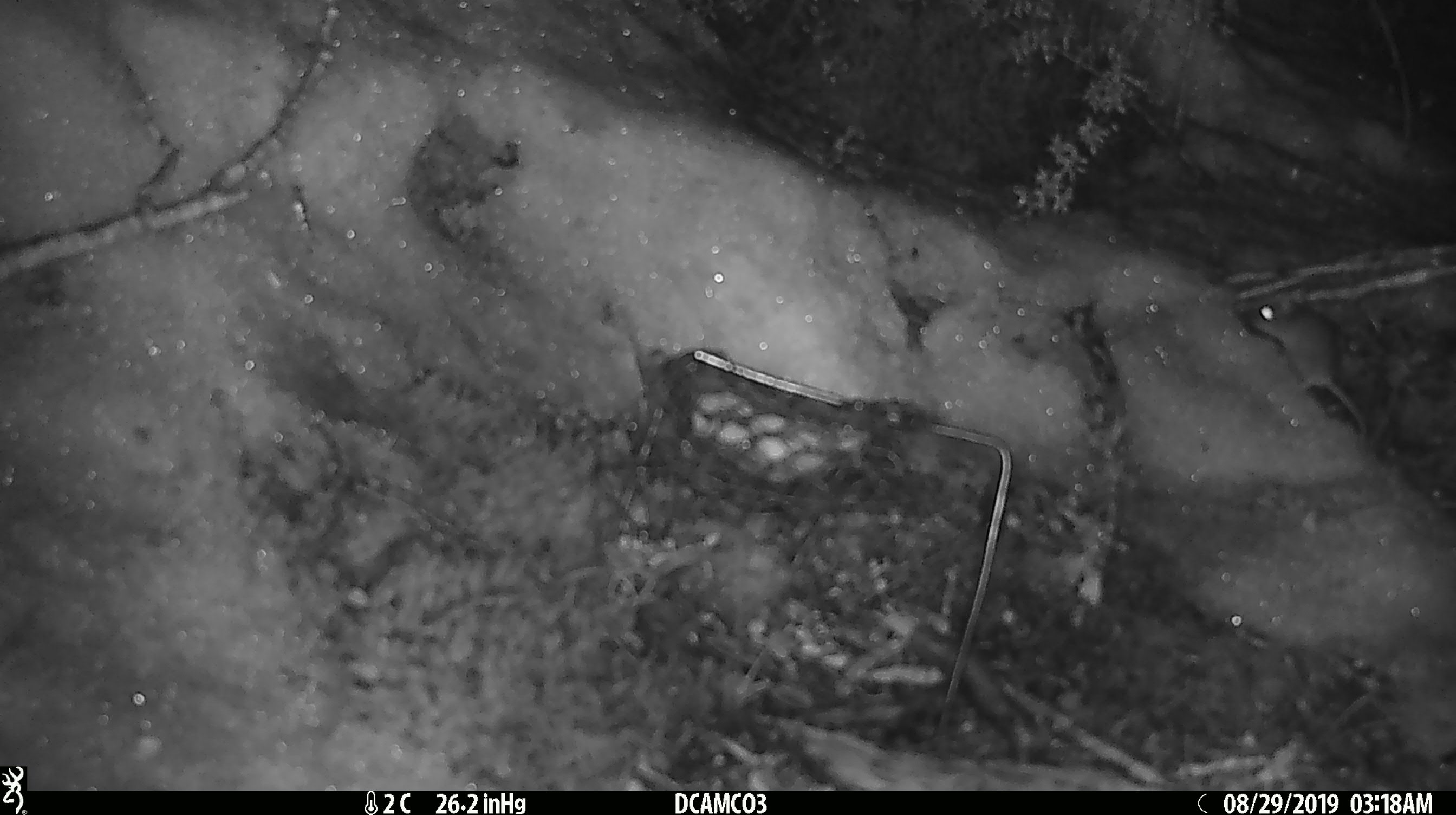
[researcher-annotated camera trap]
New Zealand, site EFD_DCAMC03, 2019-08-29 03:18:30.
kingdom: Animalia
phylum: Chordata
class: Mammalia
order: Rodentia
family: Muridae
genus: Mus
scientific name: Mus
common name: mouse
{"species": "mouse (Mus)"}